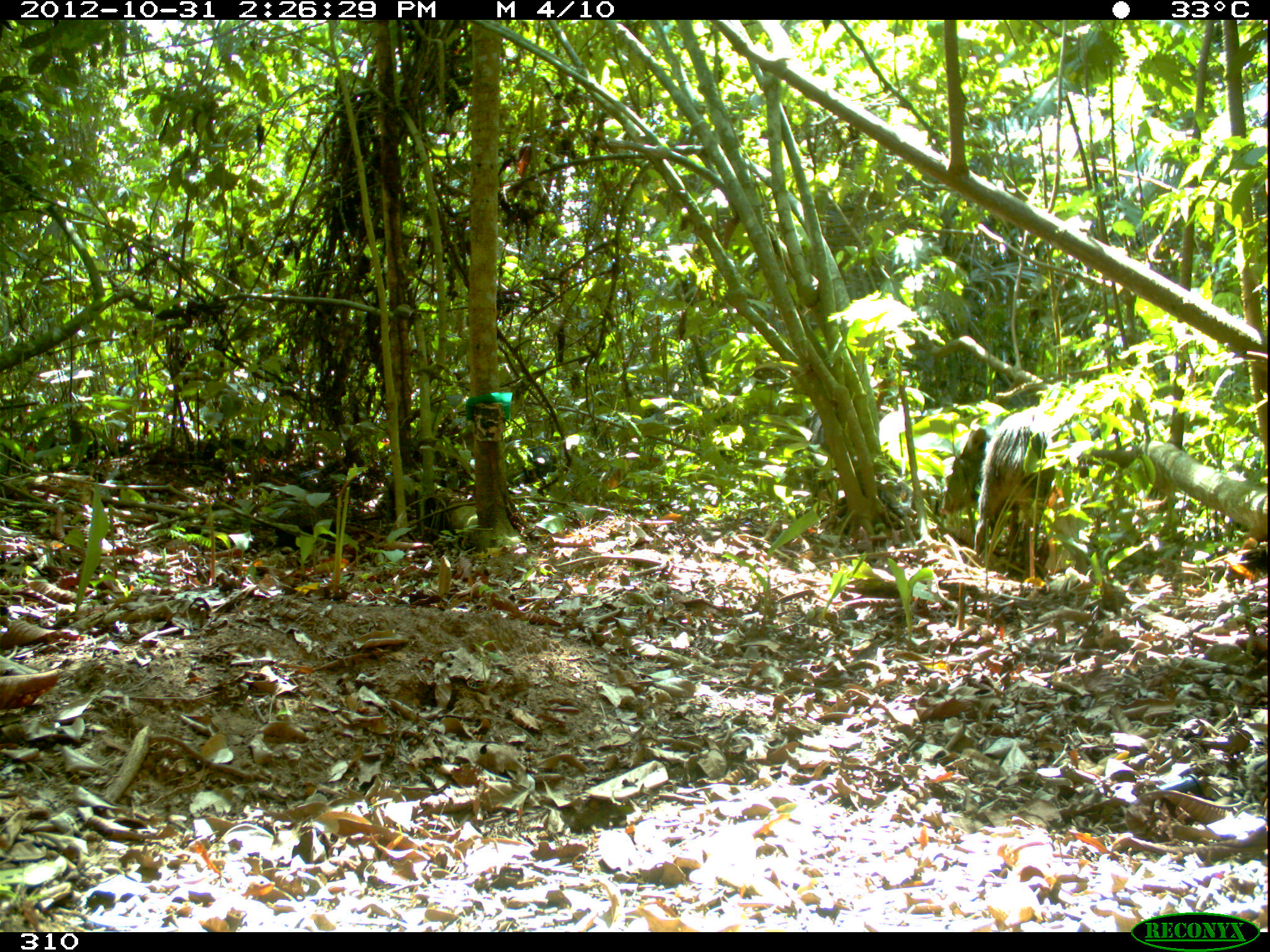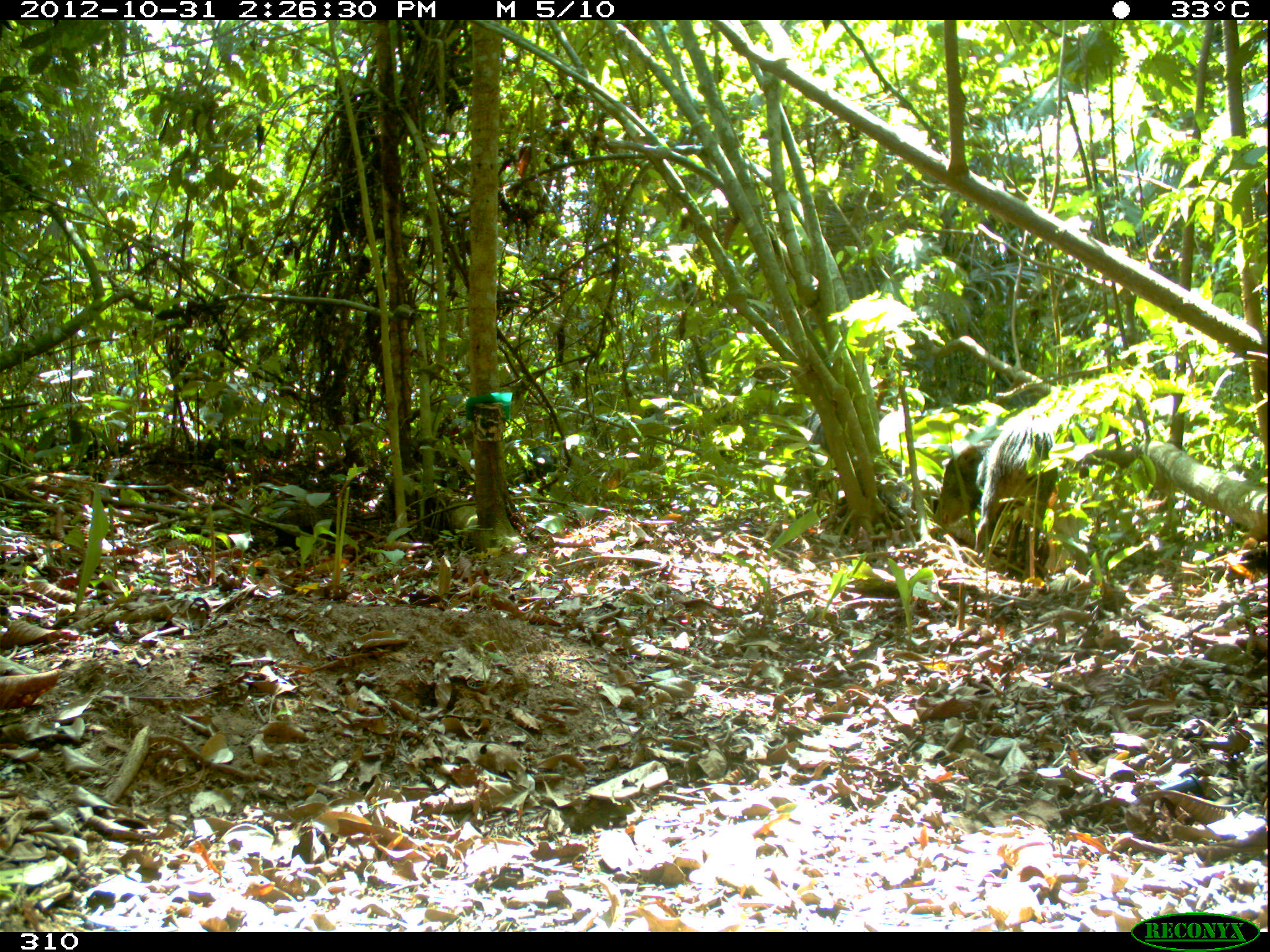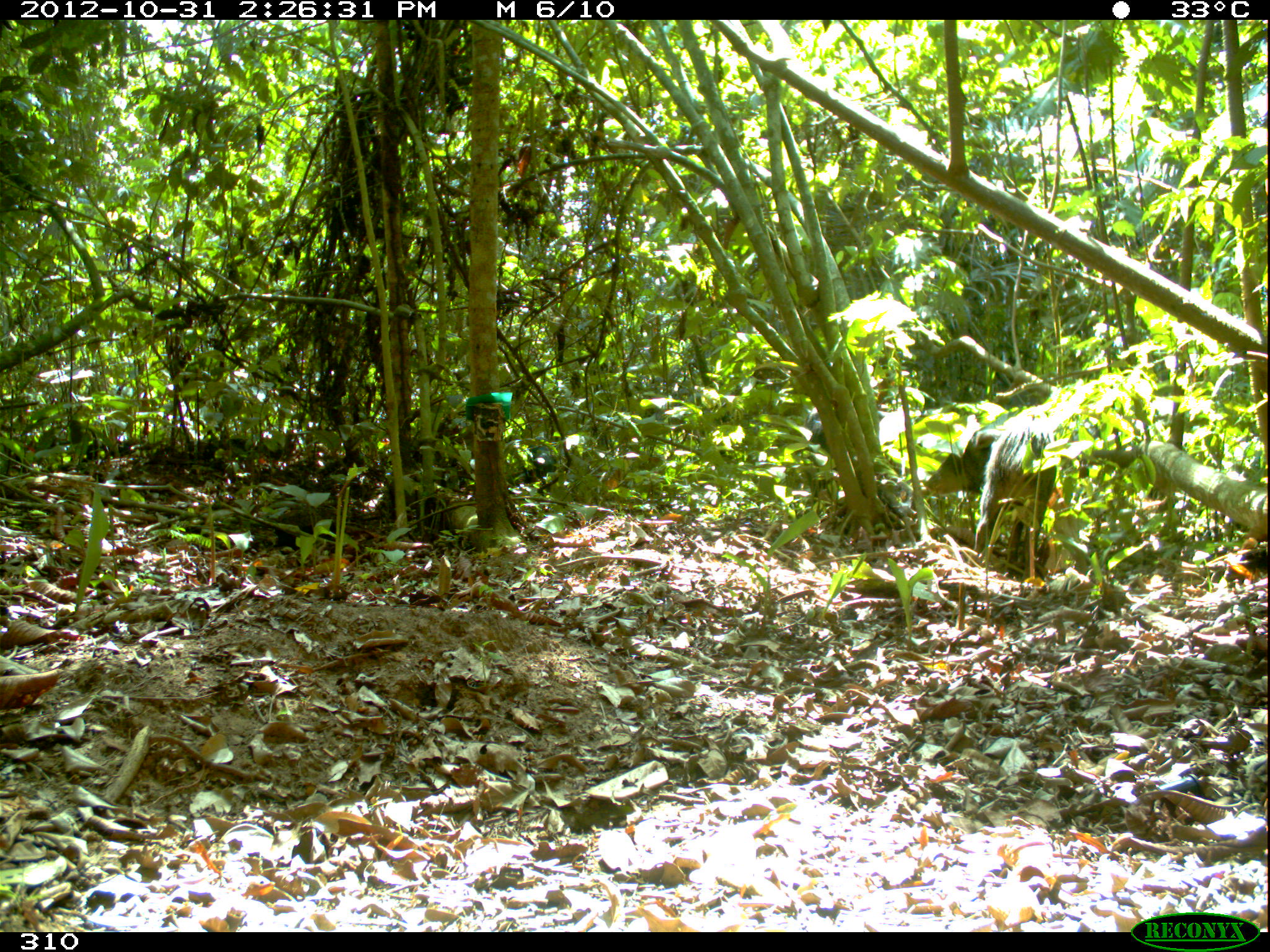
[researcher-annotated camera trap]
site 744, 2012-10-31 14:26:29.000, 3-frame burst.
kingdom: Animalia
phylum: Chordata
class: Mammalia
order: Artiodactyla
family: Tayassuidae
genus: Tayassu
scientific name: Tayassu pecari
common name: white-lipped peccary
Tayassu pecari (white-lipped peccary).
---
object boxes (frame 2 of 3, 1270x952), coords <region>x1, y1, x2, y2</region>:
tayassu pecari: <region>935, 419, 1057, 577</region>